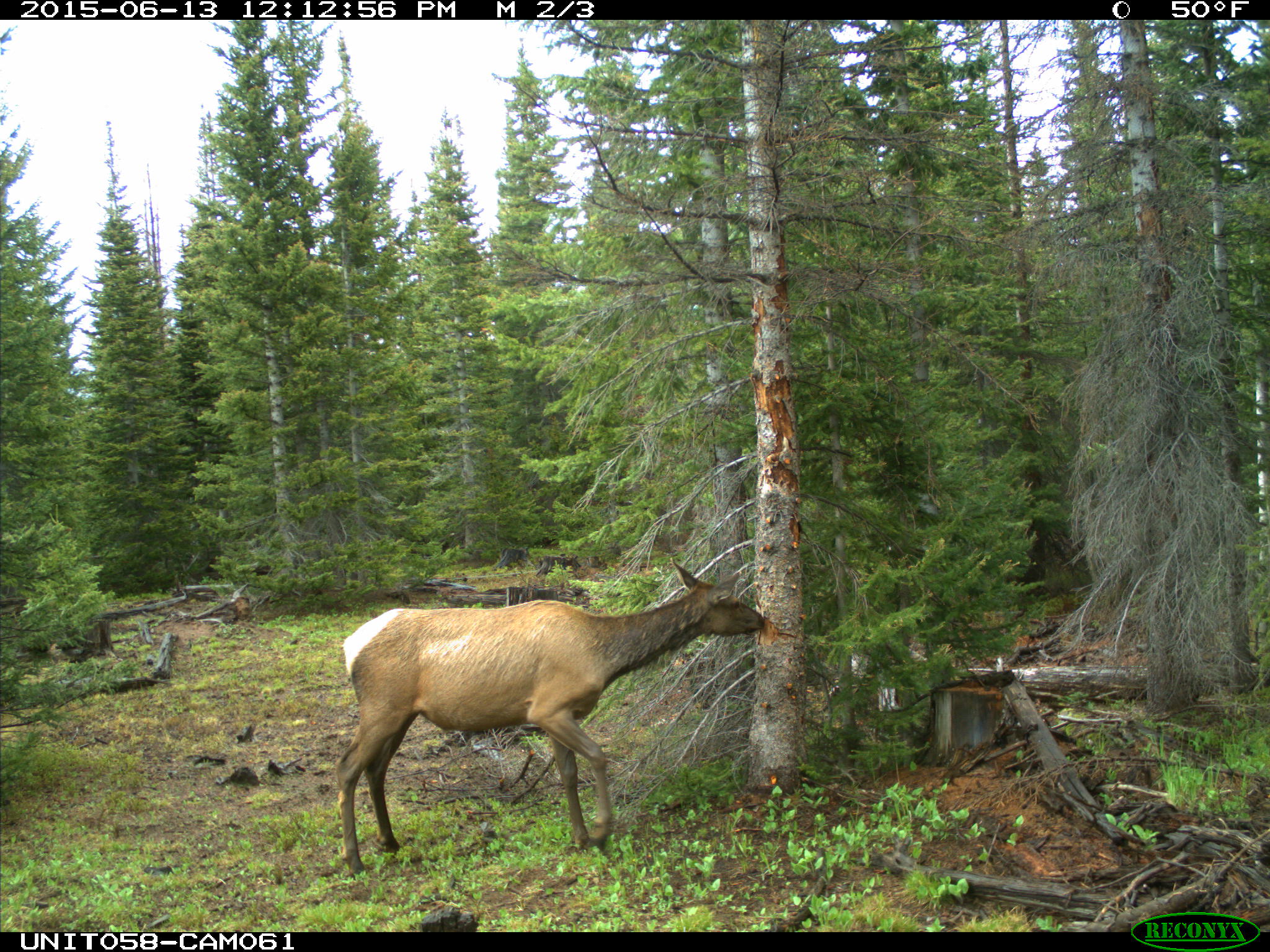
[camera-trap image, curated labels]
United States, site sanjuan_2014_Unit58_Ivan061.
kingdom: Animalia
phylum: Chordata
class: Mammalia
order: Artiodactyla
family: Cervidae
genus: Cervus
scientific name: Cervus elaphus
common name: red deer